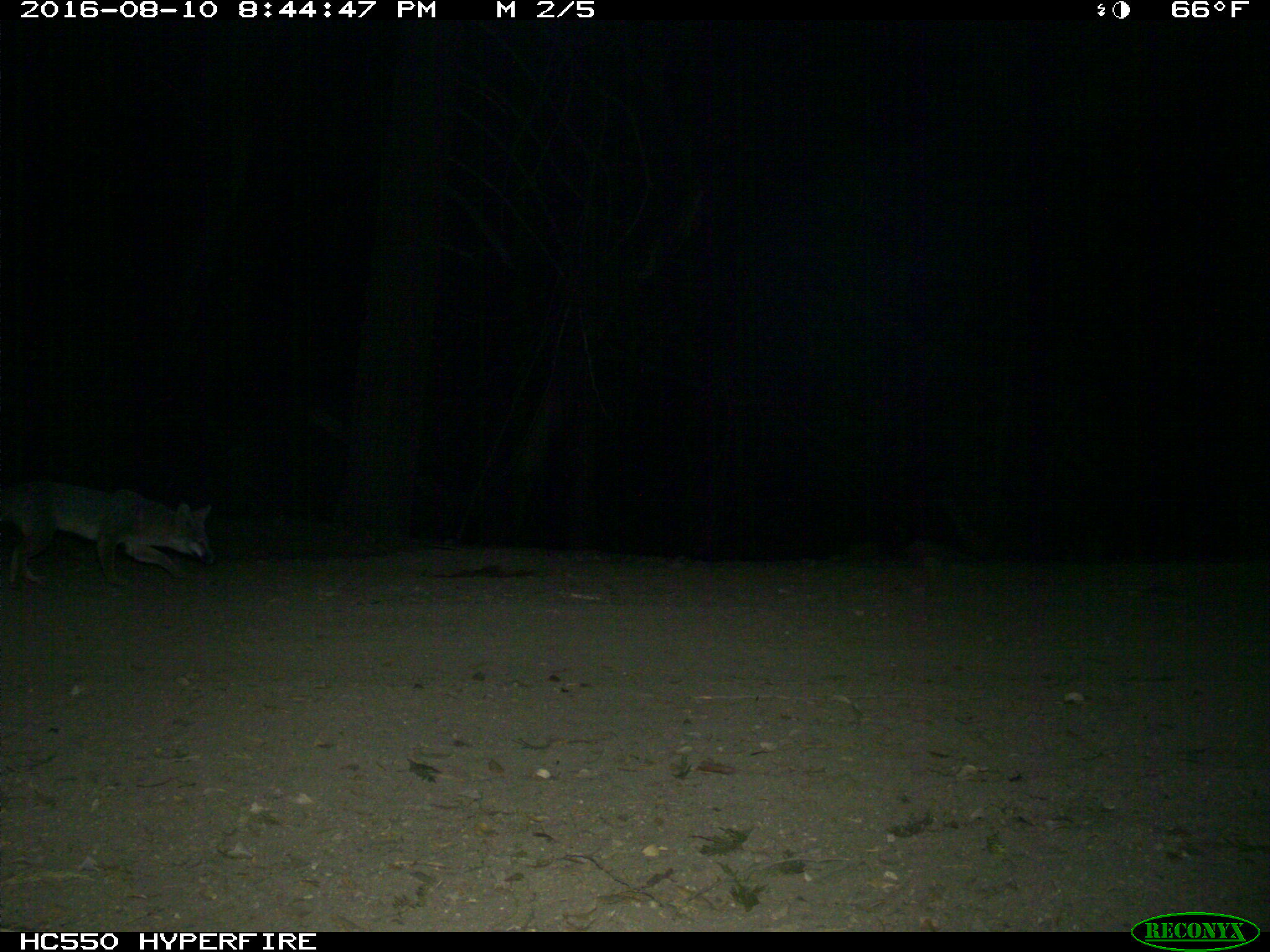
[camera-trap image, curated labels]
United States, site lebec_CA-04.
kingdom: Animalia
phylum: Chordata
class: Mammalia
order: Carnivora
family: Canidae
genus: Urocyon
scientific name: Urocyon cinereoargenteus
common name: gray fox